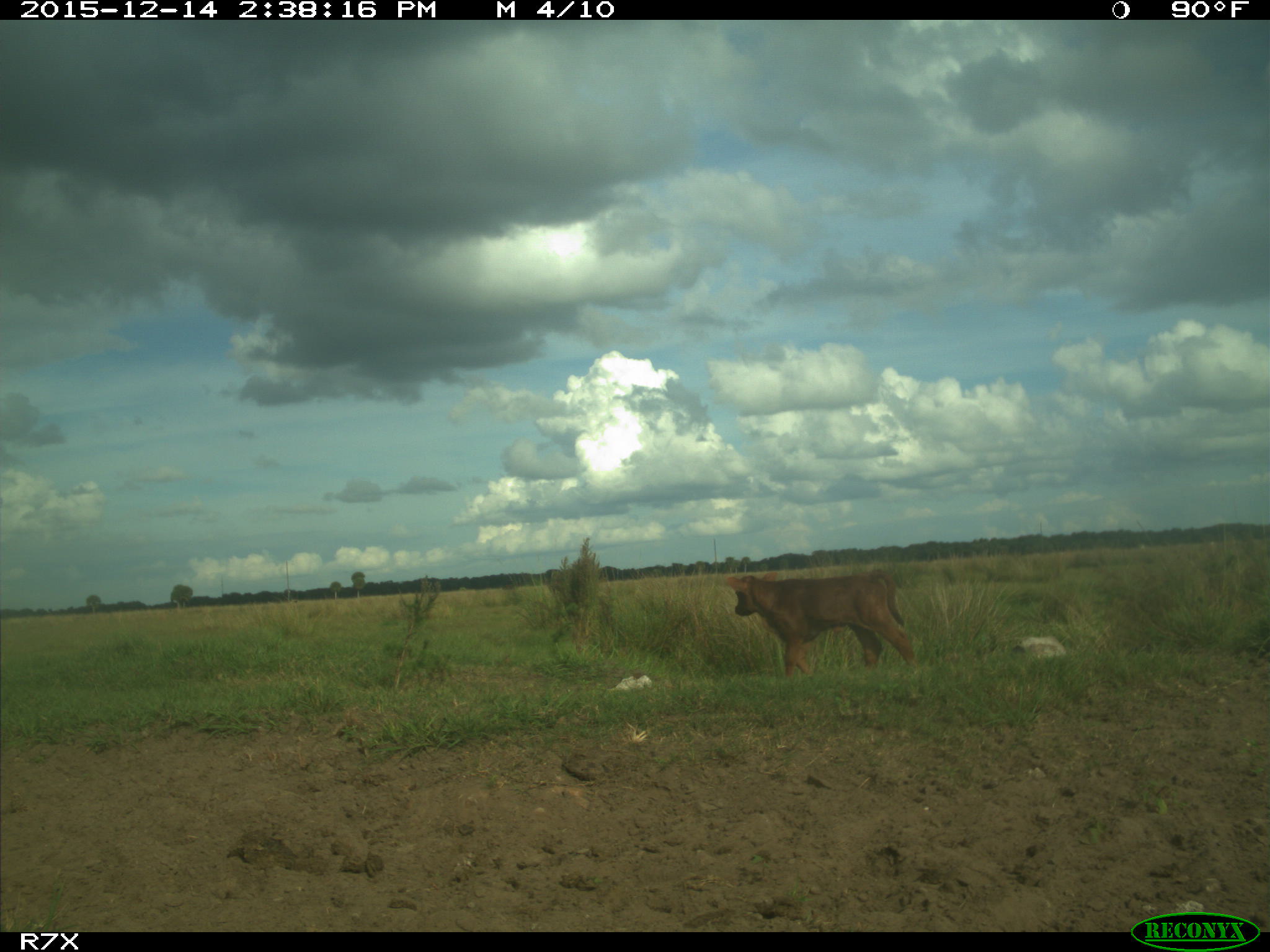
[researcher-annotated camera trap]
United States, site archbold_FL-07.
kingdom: Animalia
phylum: Chordata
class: Mammalia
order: Artiodactyla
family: Bovidae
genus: Bos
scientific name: Bos taurus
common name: domestic cow